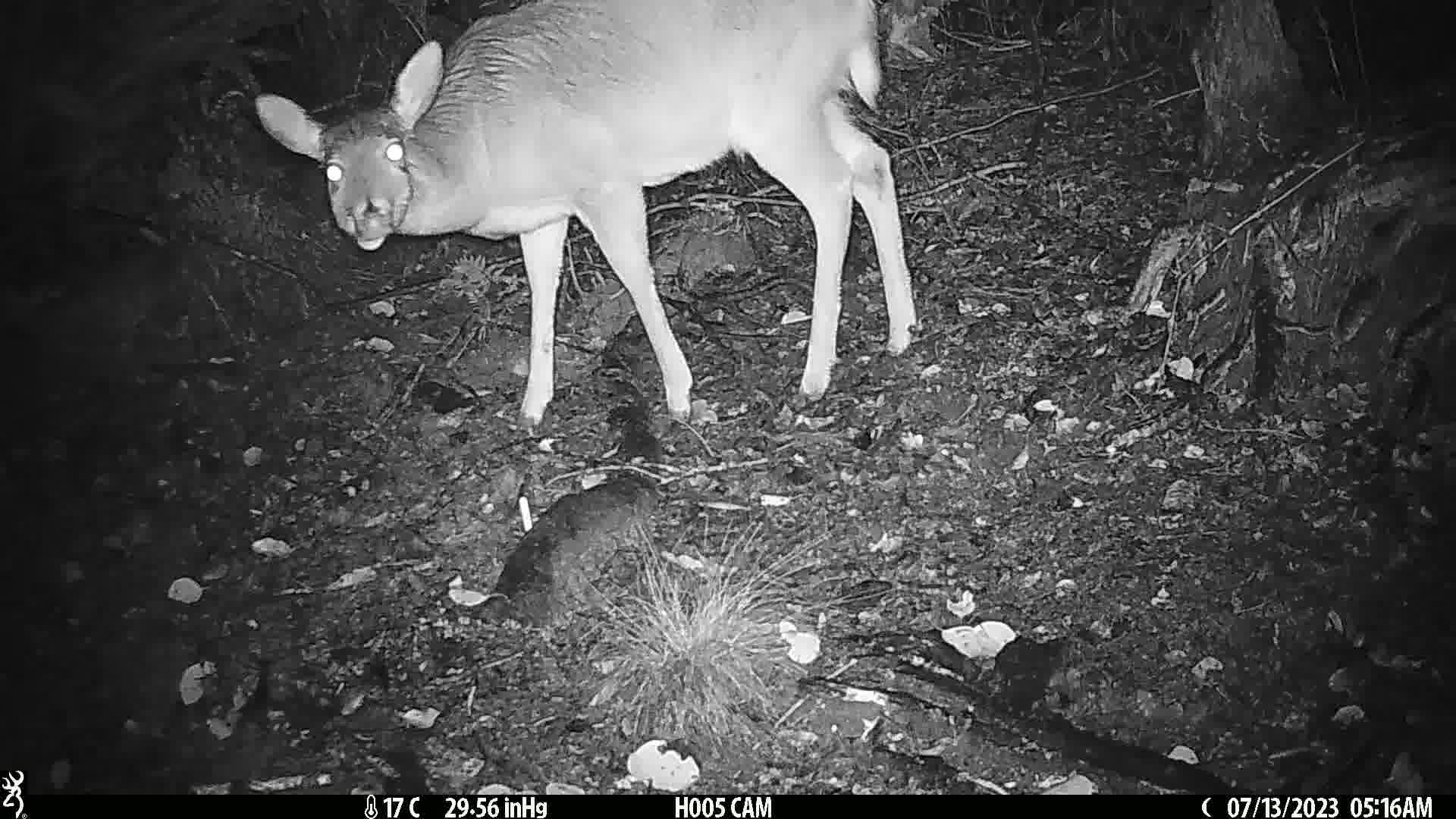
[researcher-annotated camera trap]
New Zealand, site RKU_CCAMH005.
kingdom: Animalia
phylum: Chordata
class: Mammalia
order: Artiodactyla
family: Cervidae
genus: Odocoileus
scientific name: Odocoileus virginianus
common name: white-tailed deer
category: white tailed deer